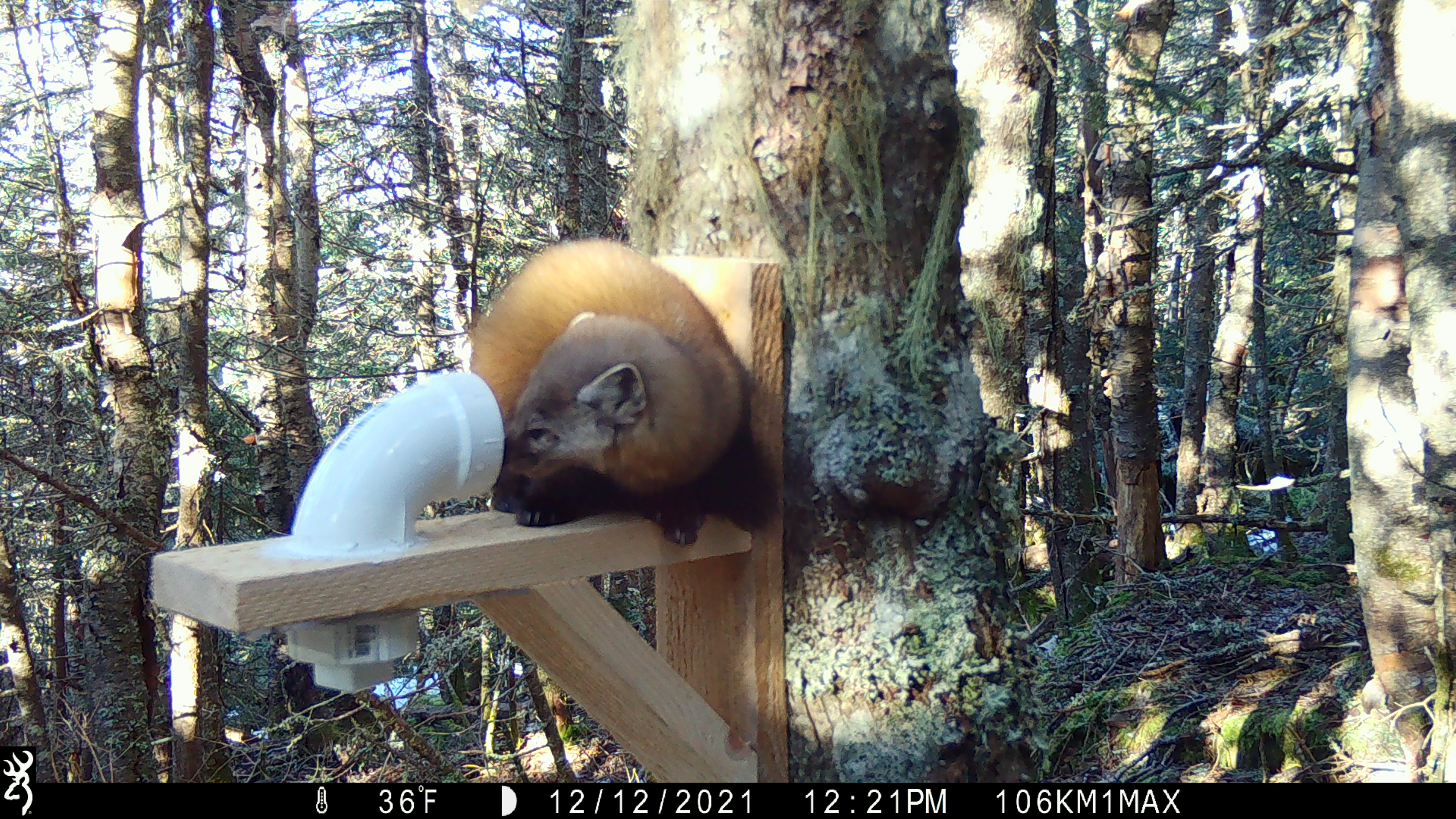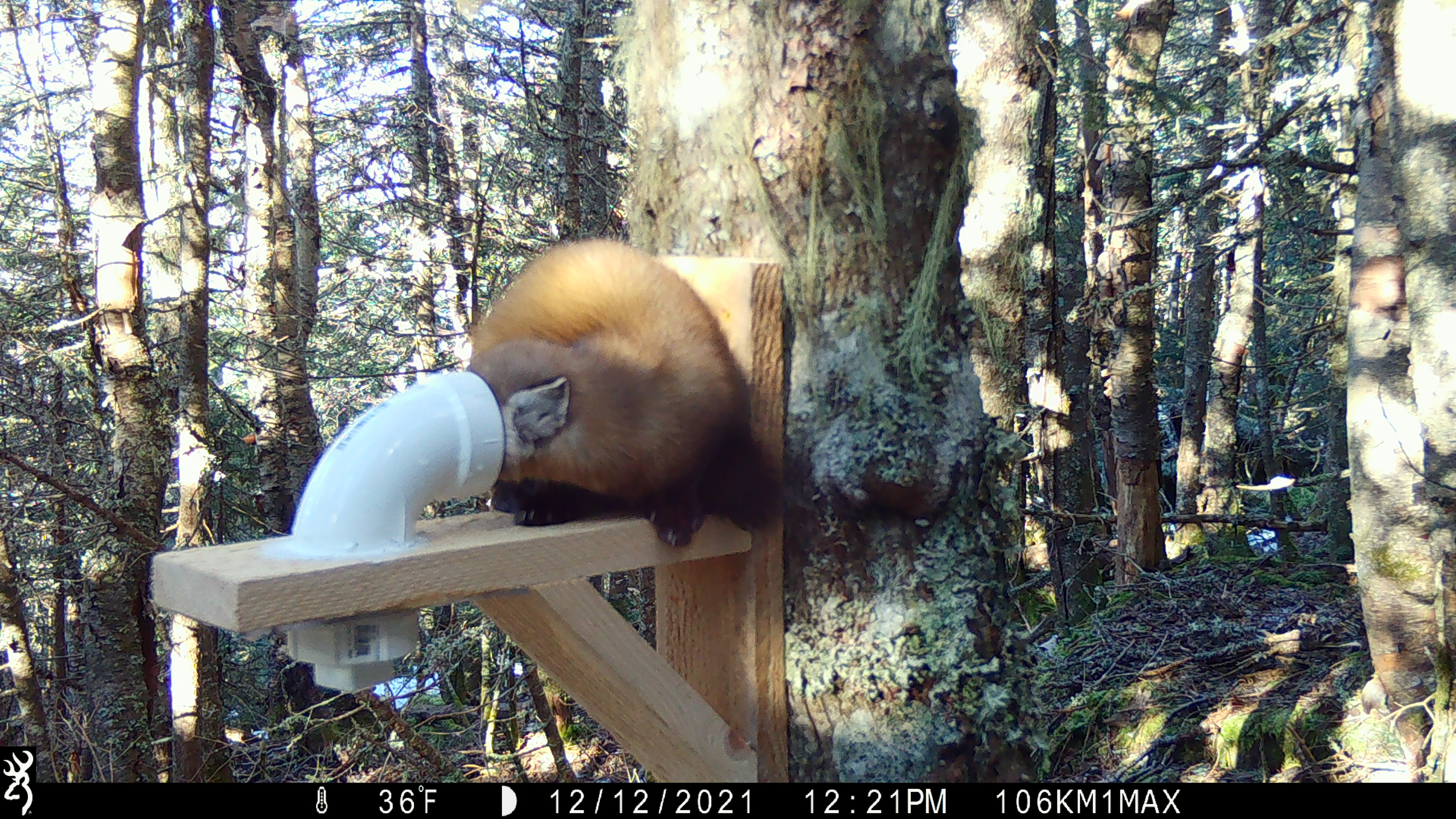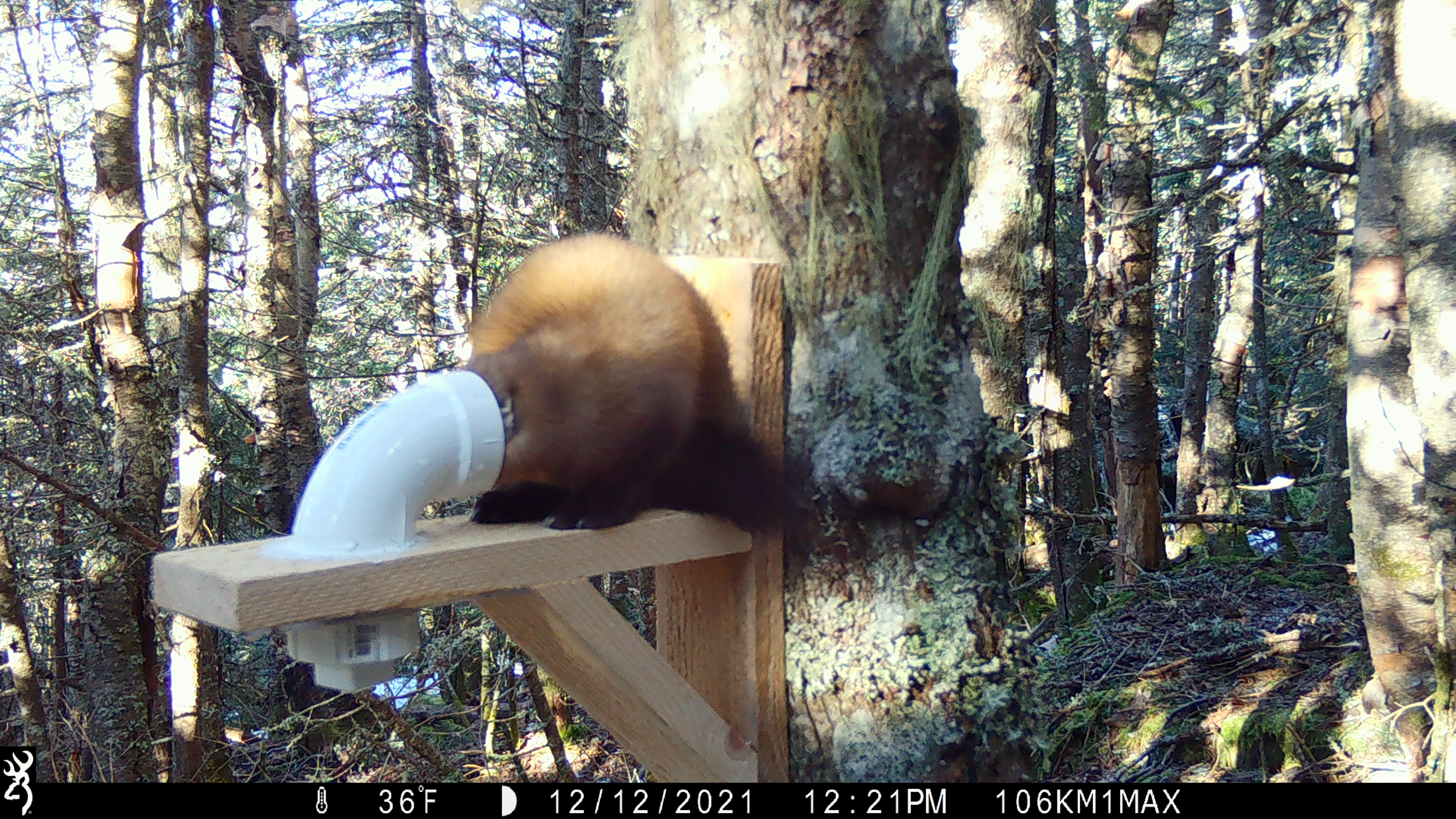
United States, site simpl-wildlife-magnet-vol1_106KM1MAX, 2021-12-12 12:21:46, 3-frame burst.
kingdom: Animalia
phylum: Chordata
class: Mammalia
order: Carnivora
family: Mustelidae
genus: Martes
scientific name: Martes americana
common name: american marten